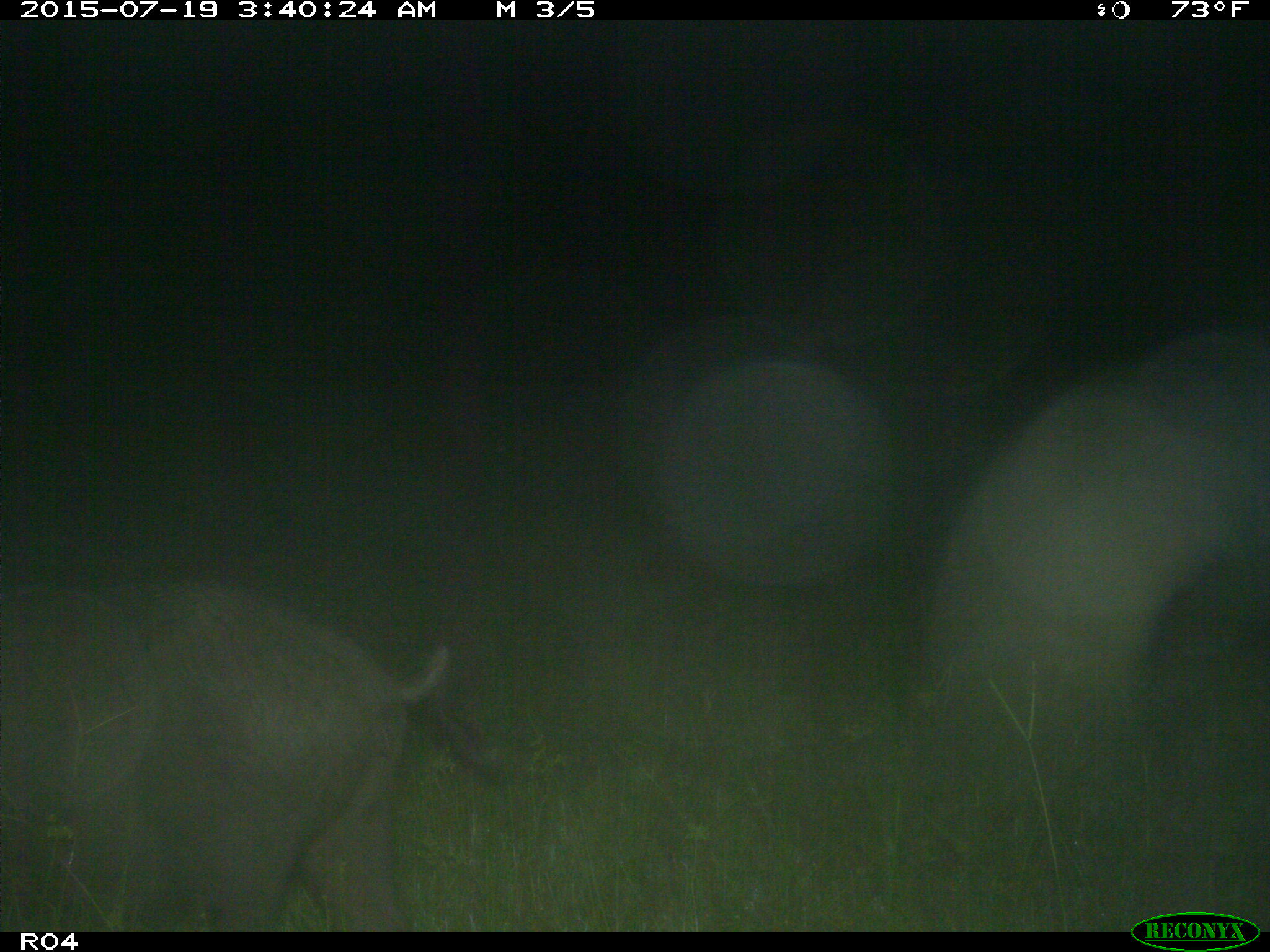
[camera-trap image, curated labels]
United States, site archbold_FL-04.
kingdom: Animalia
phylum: Chordata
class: Mammalia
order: Artiodactyla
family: Suidae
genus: Sus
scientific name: Sus scrofa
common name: wild boar